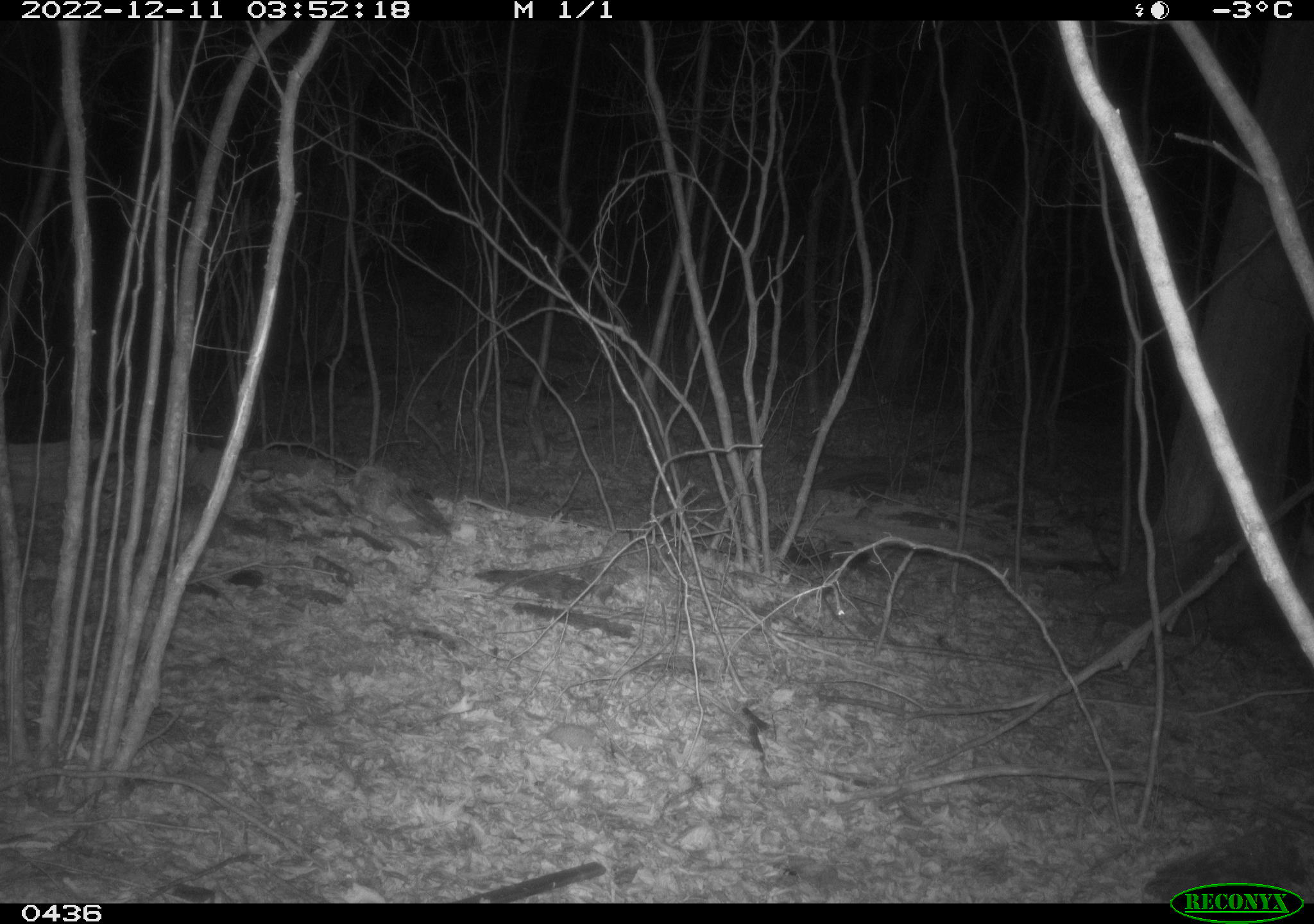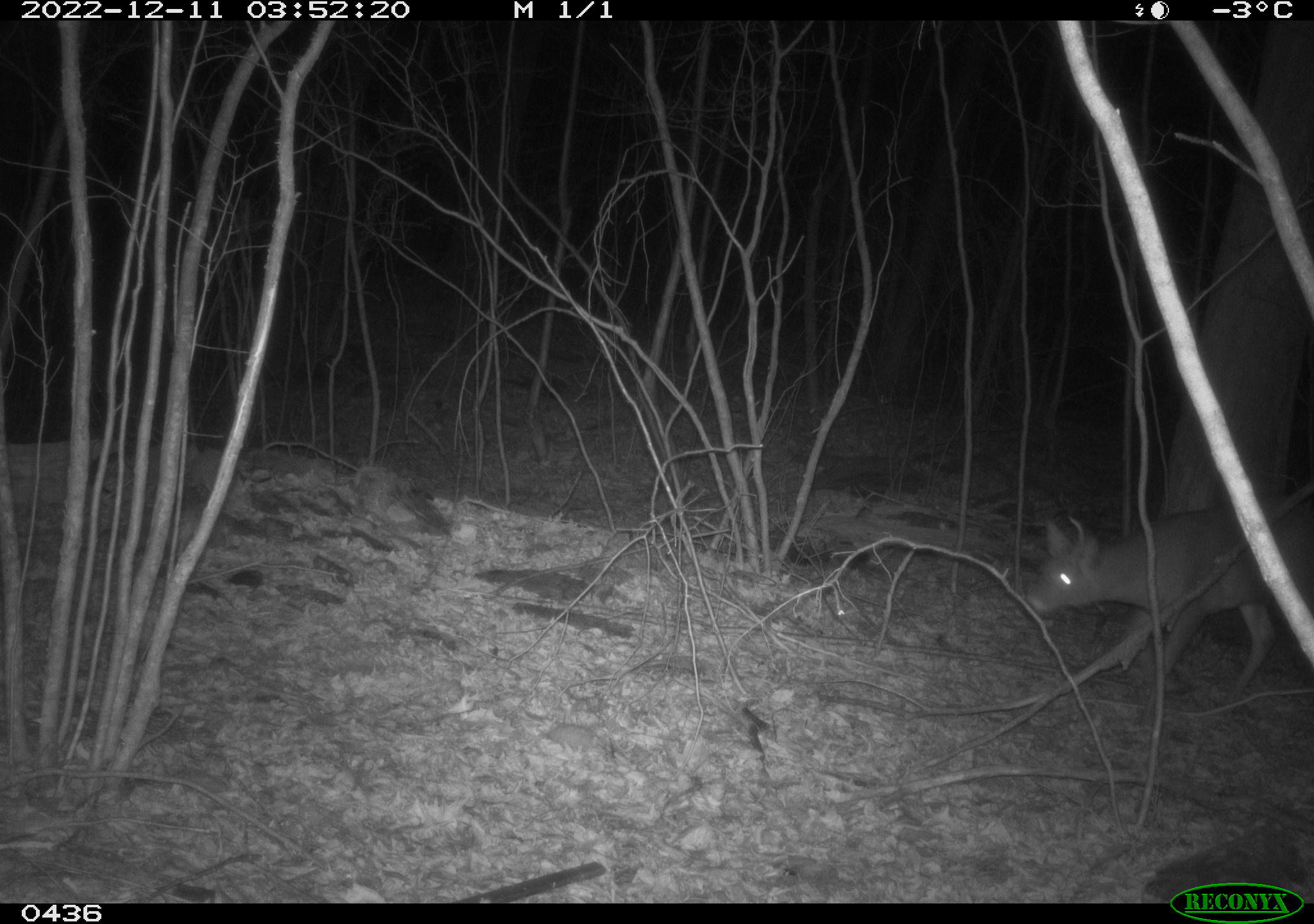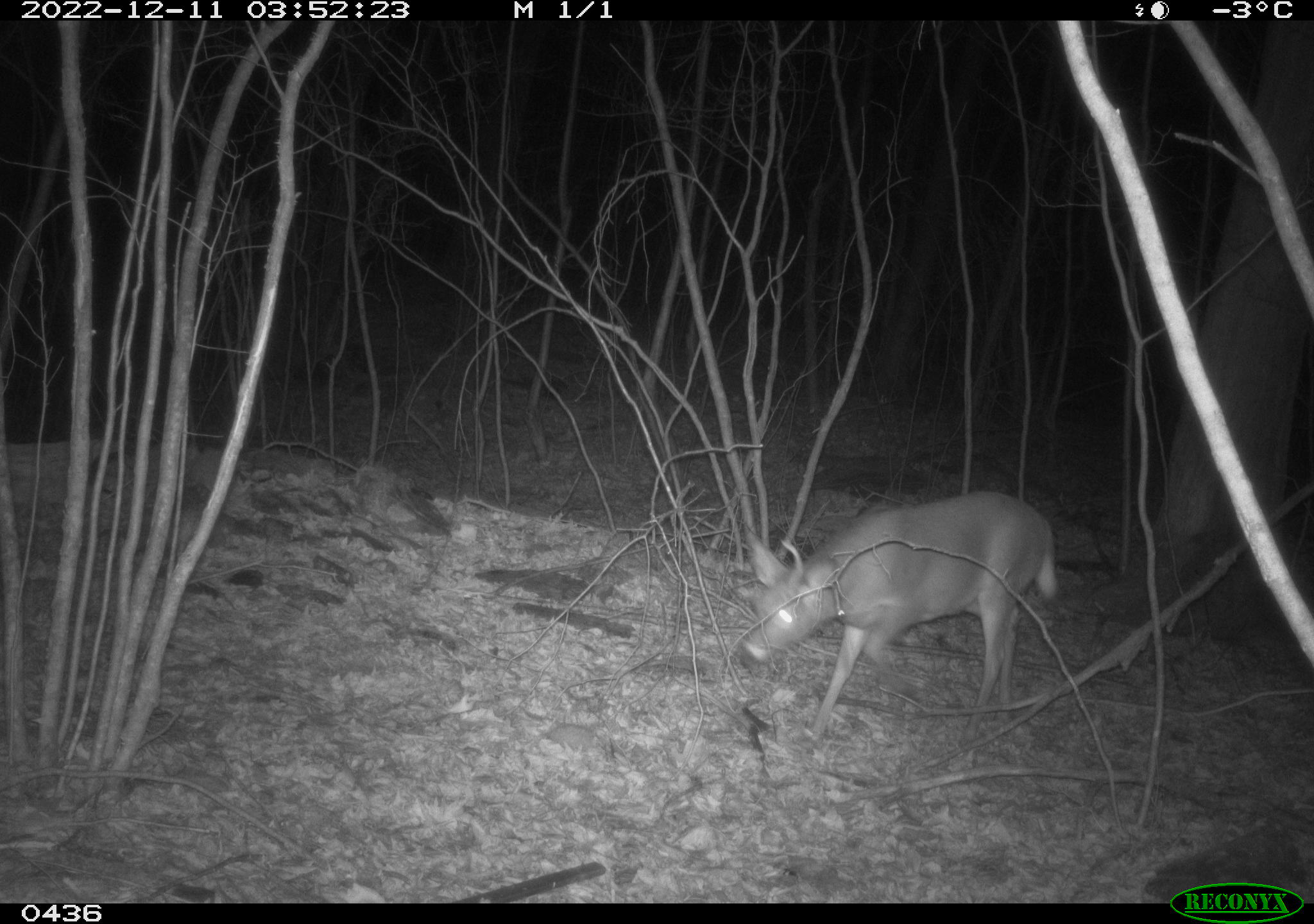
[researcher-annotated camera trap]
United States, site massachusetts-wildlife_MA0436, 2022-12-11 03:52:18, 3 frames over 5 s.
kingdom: Animalia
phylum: Chordata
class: Mammalia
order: Artiodactyla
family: Cervidae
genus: Odocoileus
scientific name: Odocoileus virginianus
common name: white-tailed deer